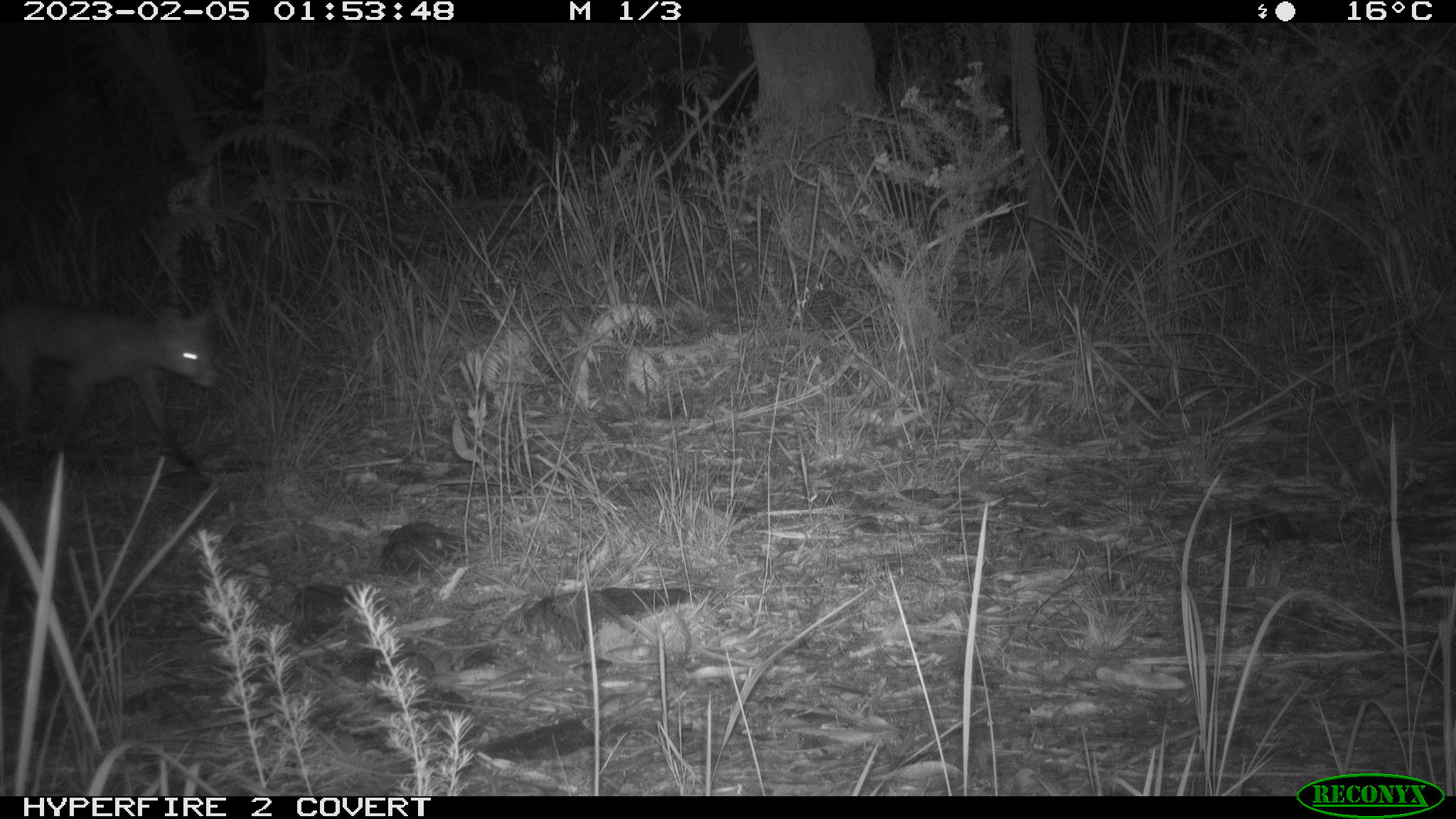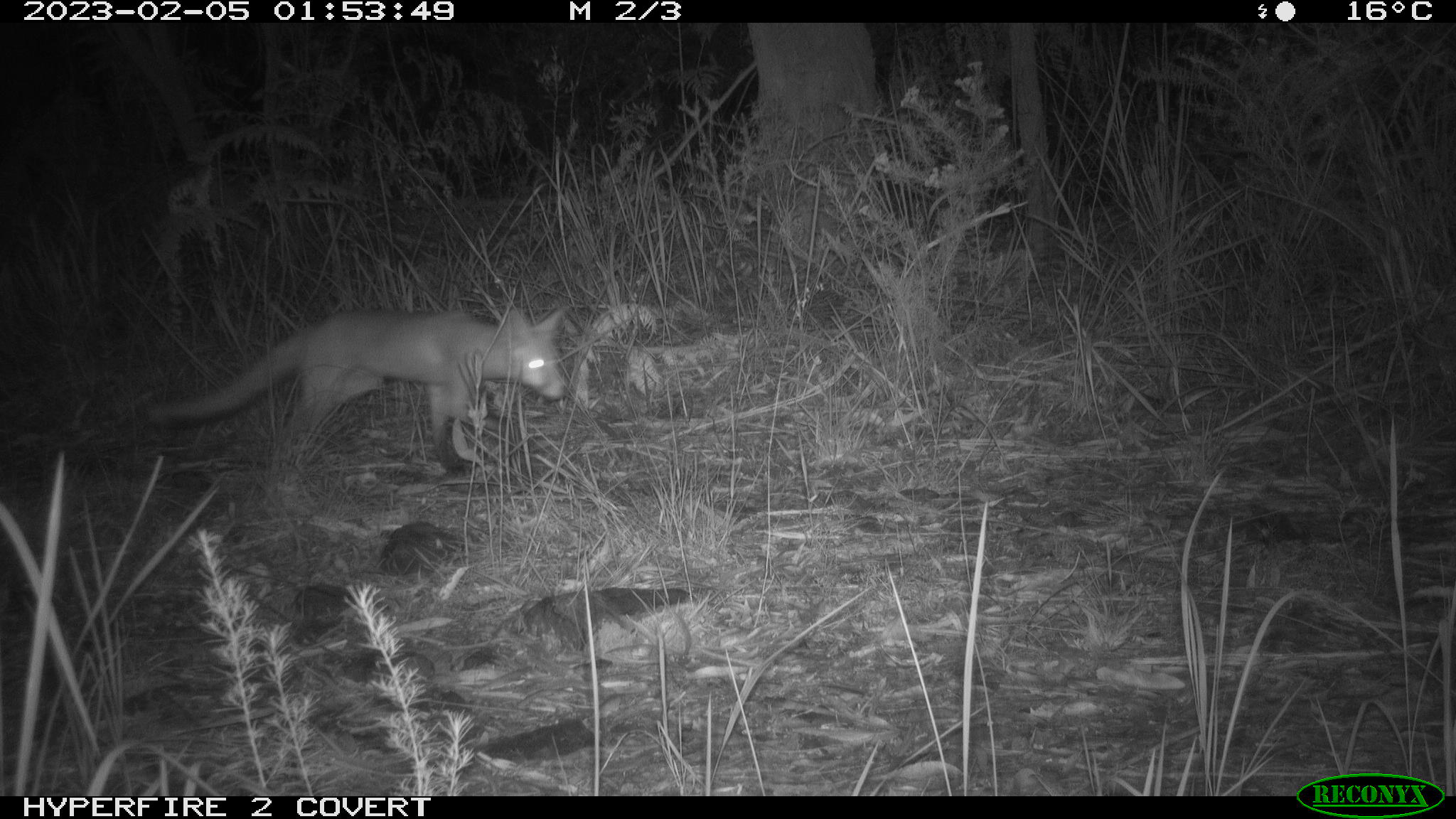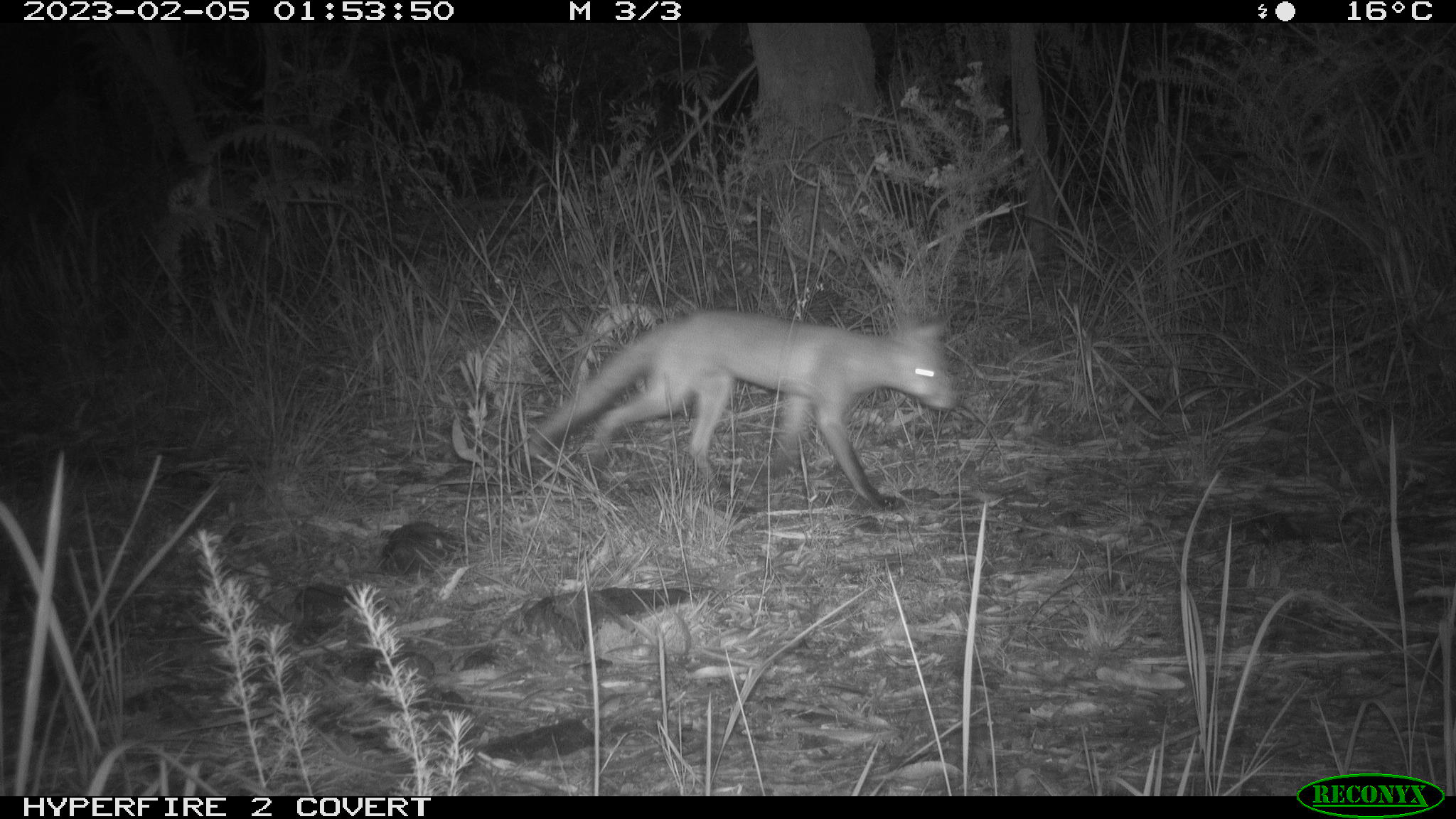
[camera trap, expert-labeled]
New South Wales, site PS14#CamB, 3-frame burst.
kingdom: Animalia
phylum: Chordata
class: Mammalia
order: Carnivora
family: Canidae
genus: Vulpes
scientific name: Vulpes vulpes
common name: red fox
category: fox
Fox (red fox) (Vulpes vulpes).